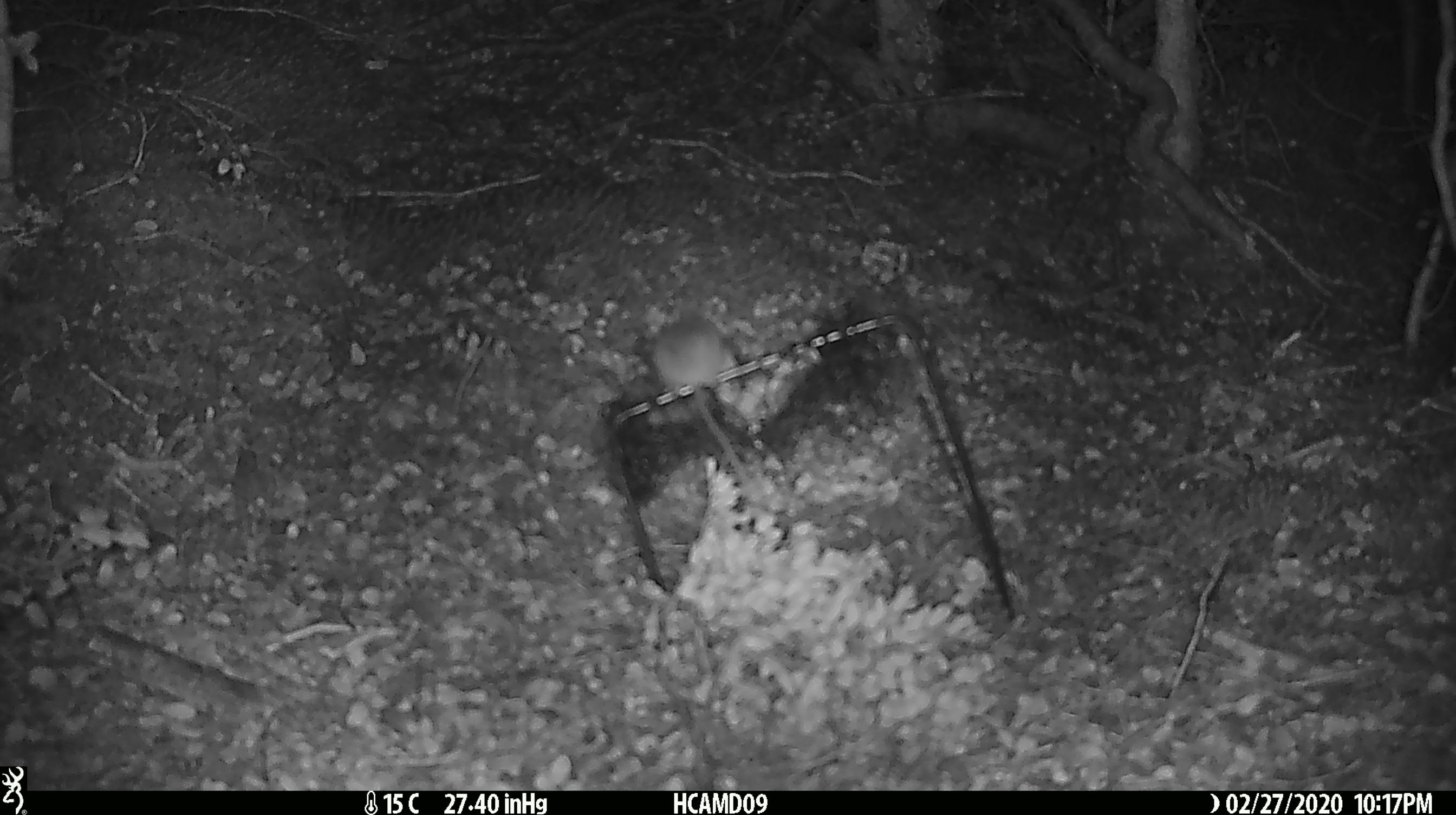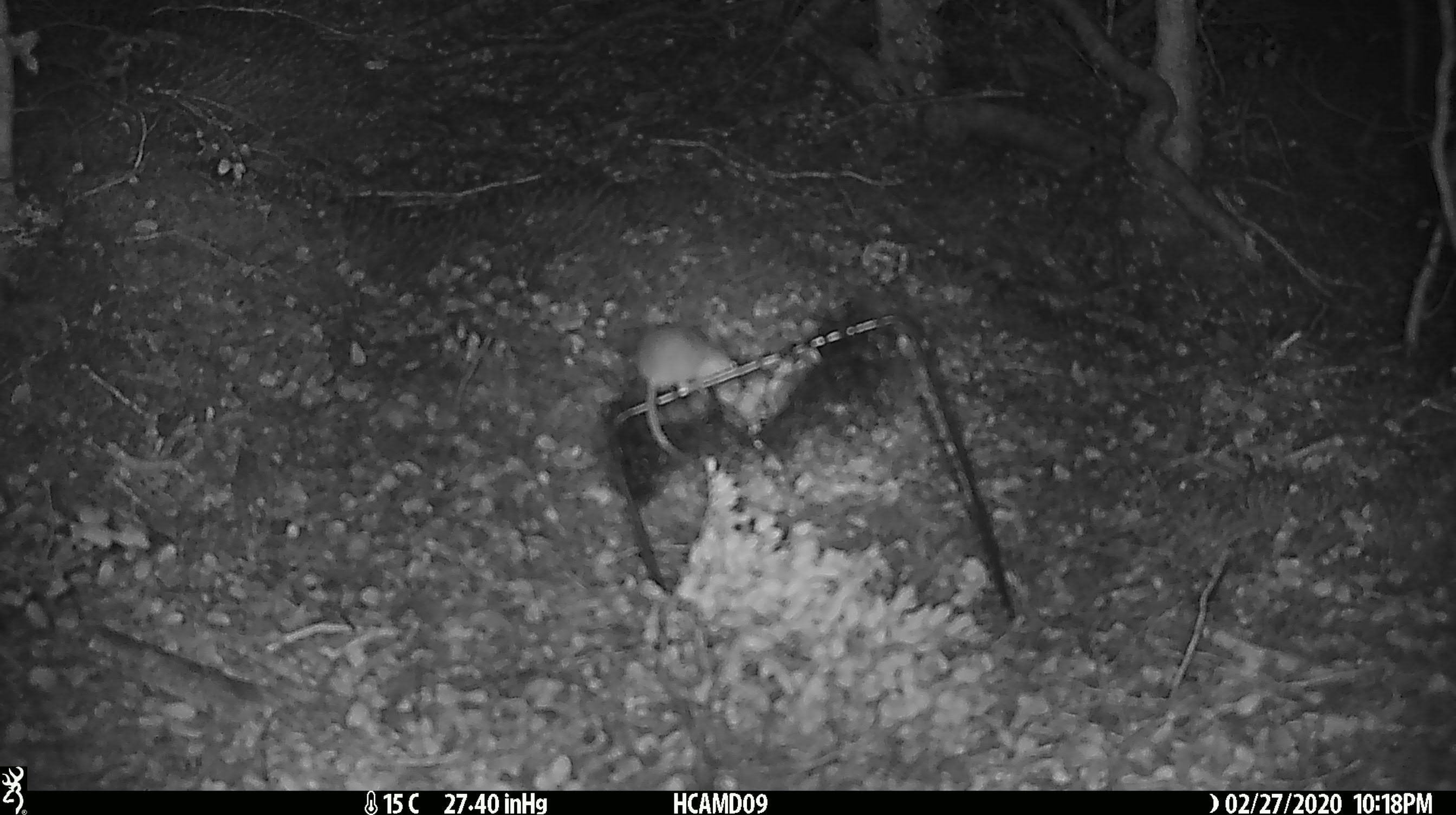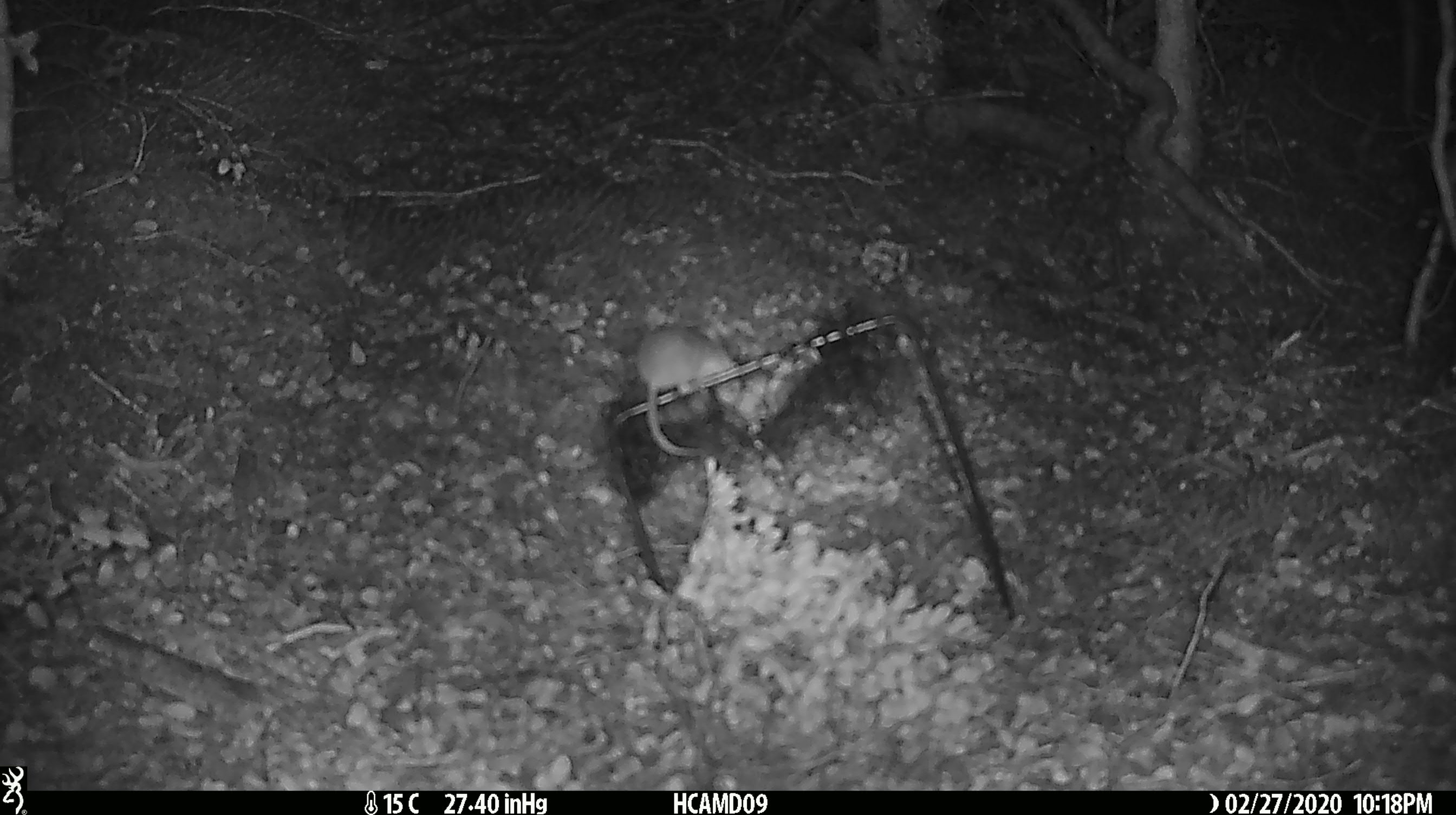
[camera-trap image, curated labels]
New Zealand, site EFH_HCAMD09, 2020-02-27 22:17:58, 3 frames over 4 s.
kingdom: Animalia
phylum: Chordata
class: Mammalia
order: Rodentia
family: Muridae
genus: Mus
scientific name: Mus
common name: mouse